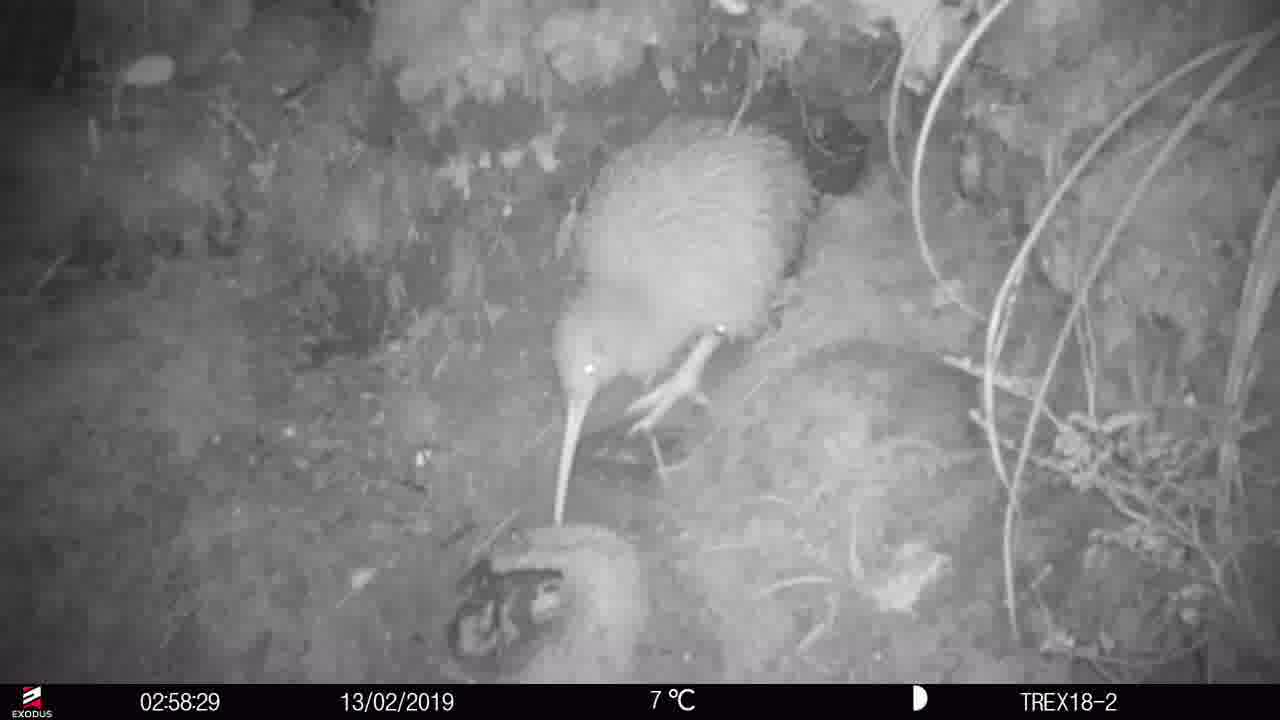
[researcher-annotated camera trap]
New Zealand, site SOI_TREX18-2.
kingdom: Animalia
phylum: Chordata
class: Aves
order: Apterygiformes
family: Apterygidae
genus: Apteryx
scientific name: Apteryx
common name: kiwi